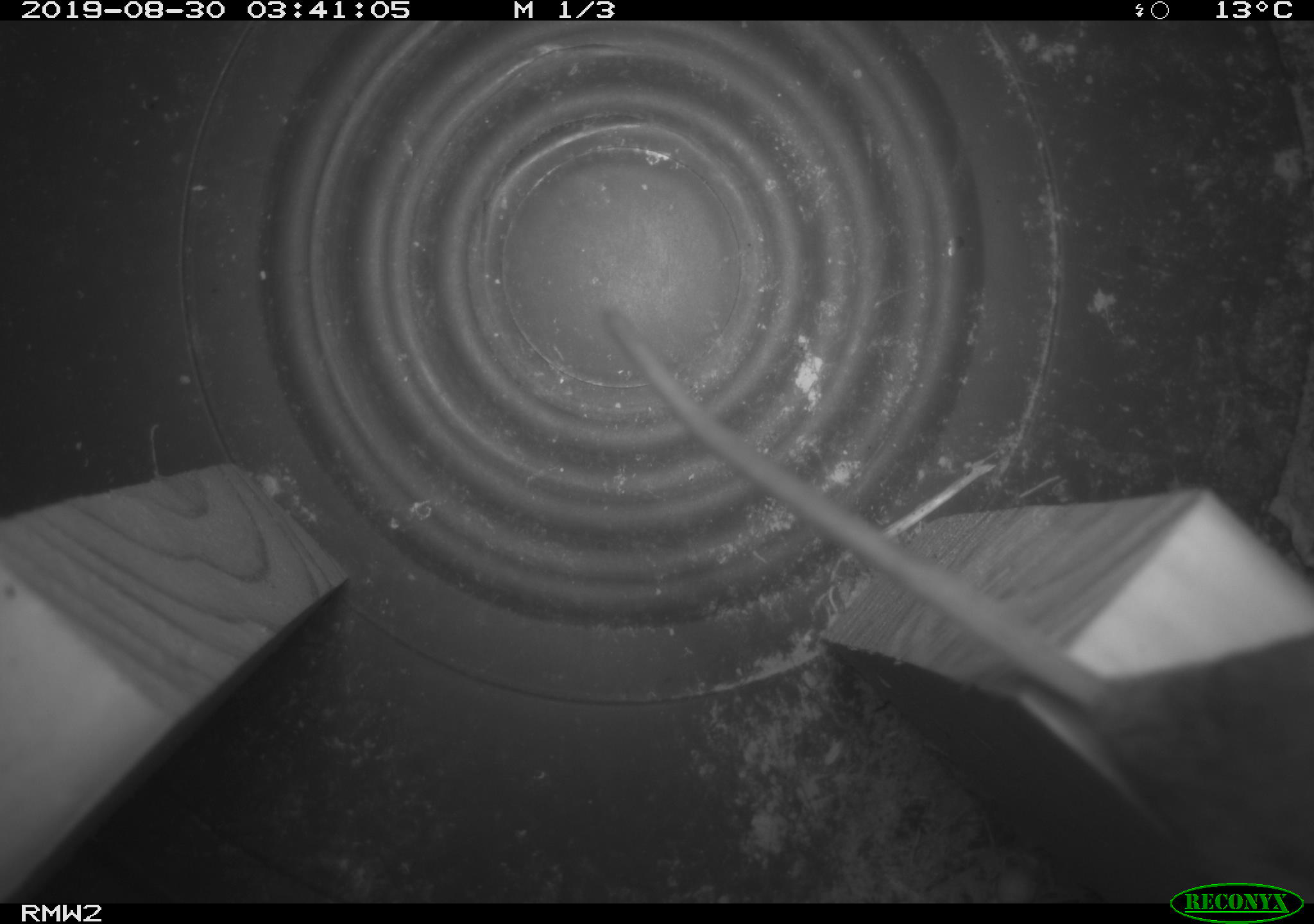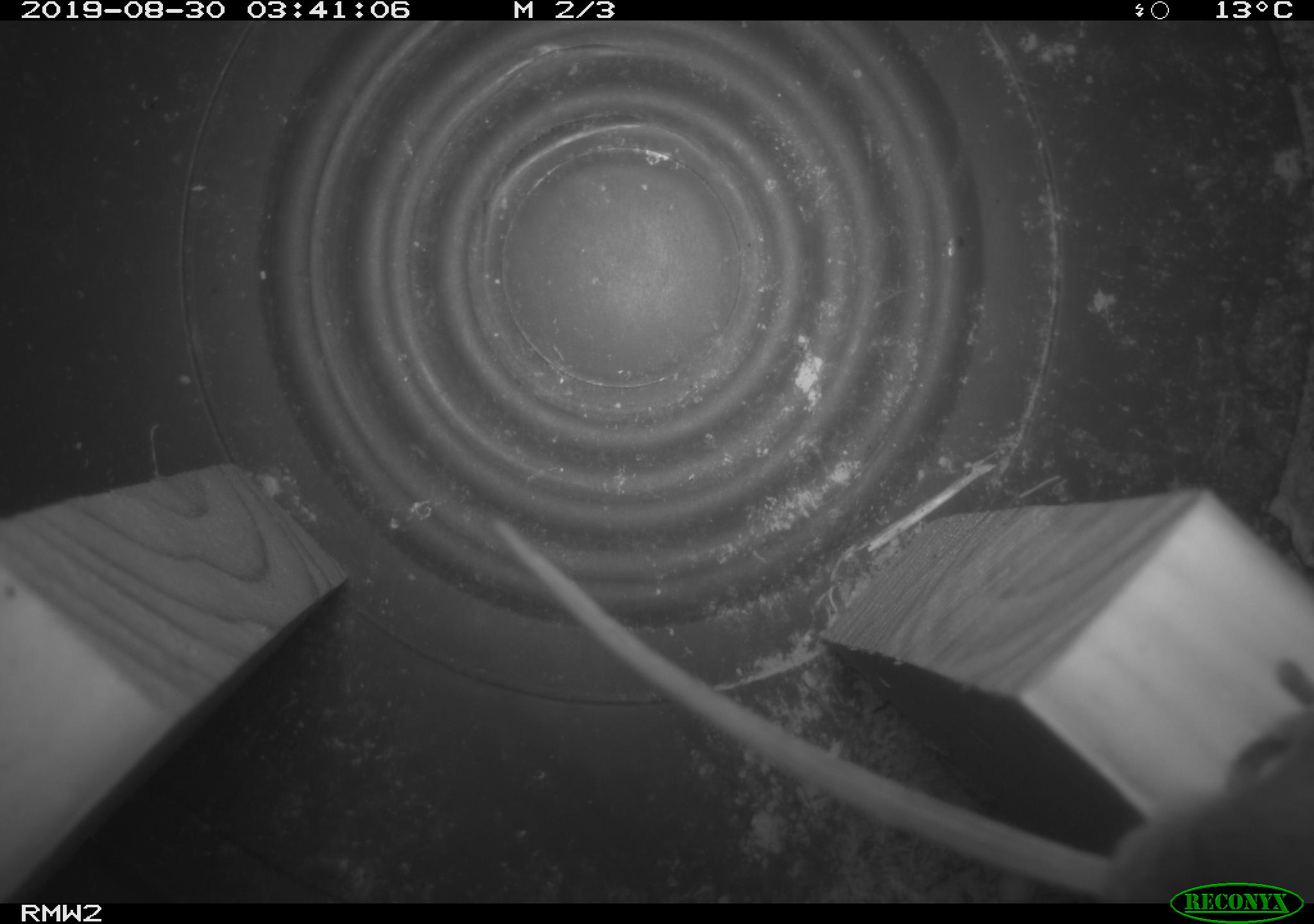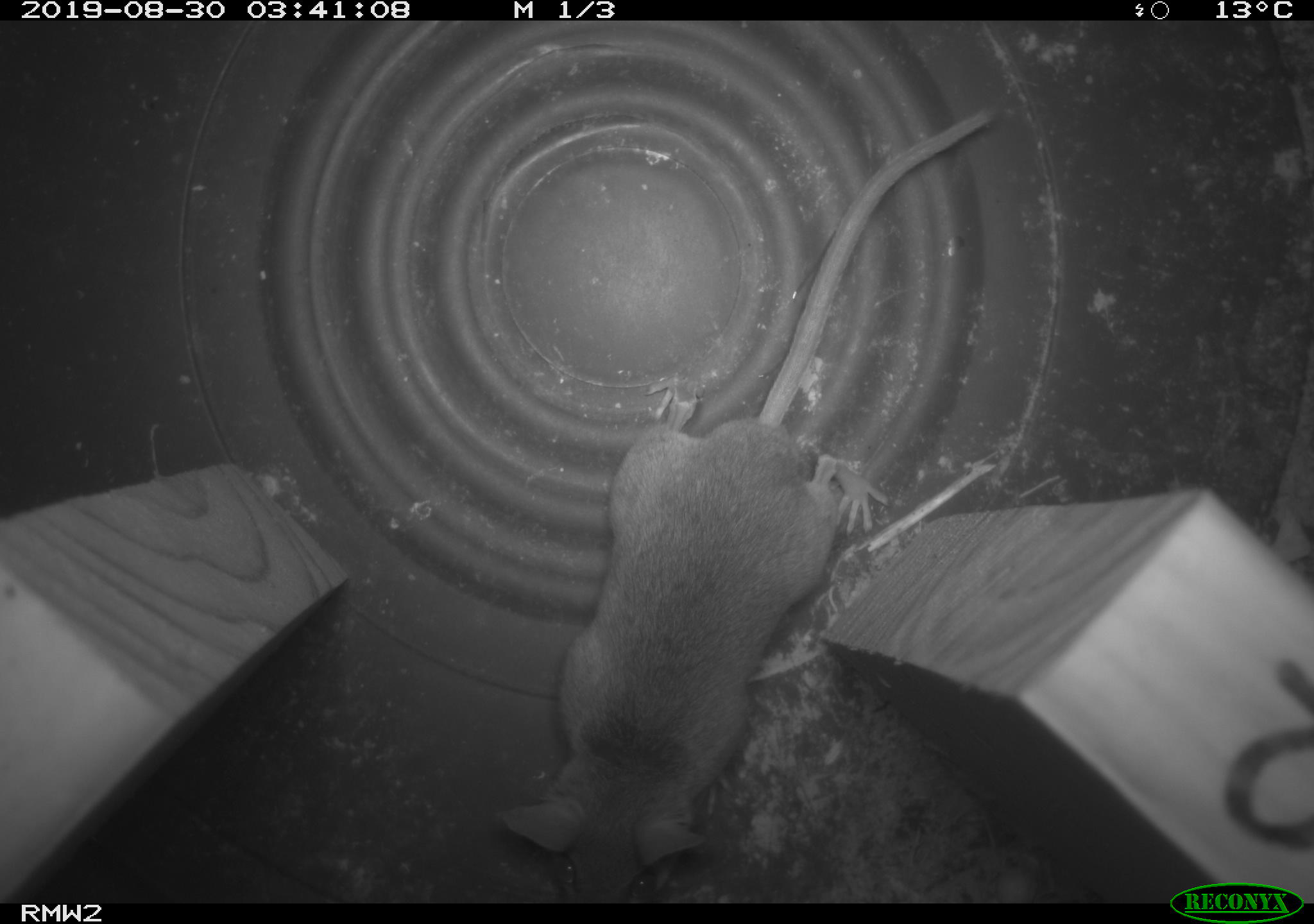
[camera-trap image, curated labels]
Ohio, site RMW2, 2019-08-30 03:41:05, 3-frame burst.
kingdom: Animalia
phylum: Chordata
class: Mammalia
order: Rodentia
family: Cricetidae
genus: Peromyscus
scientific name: Peromyscus leucopus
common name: white-footed mouse